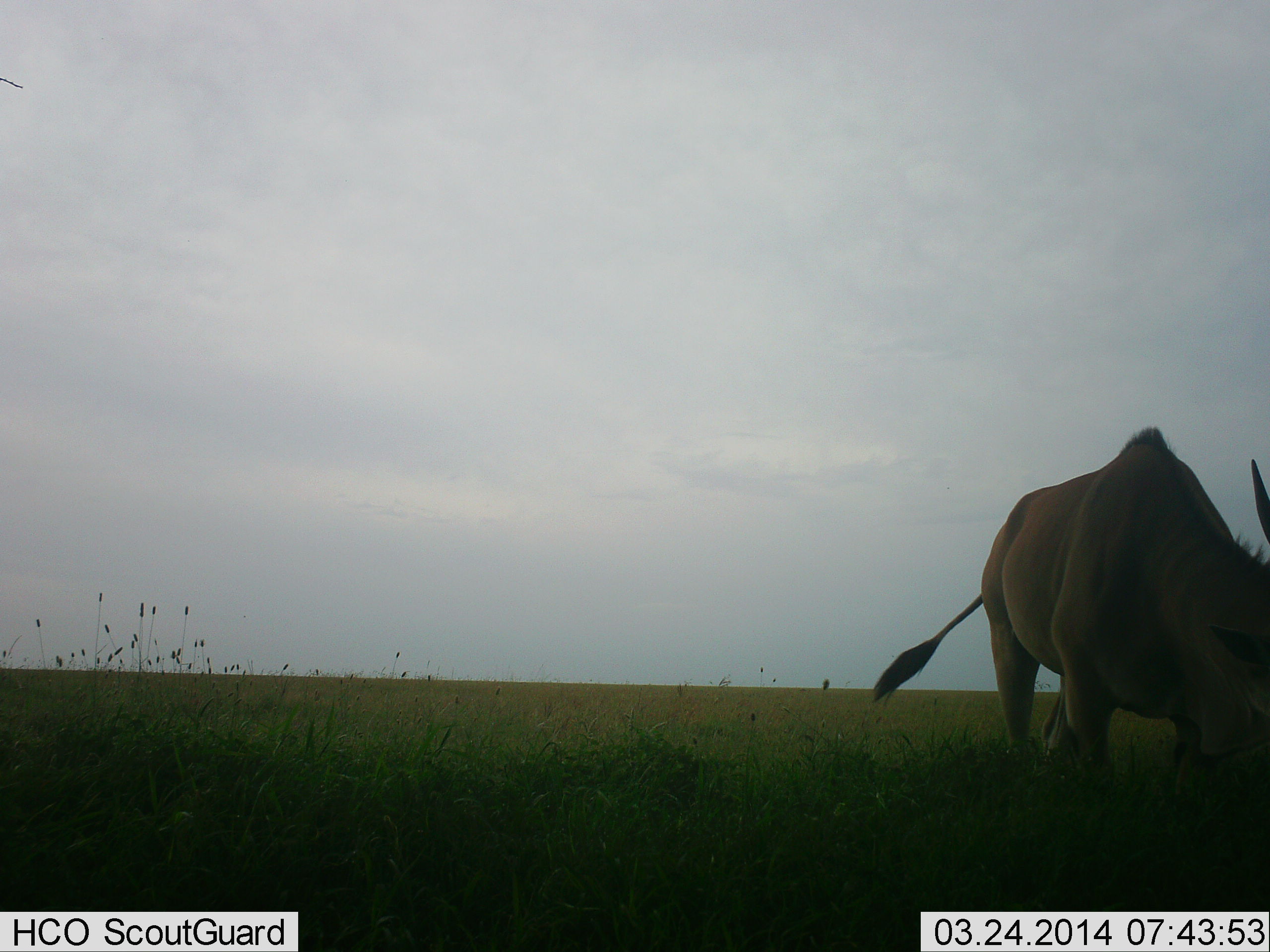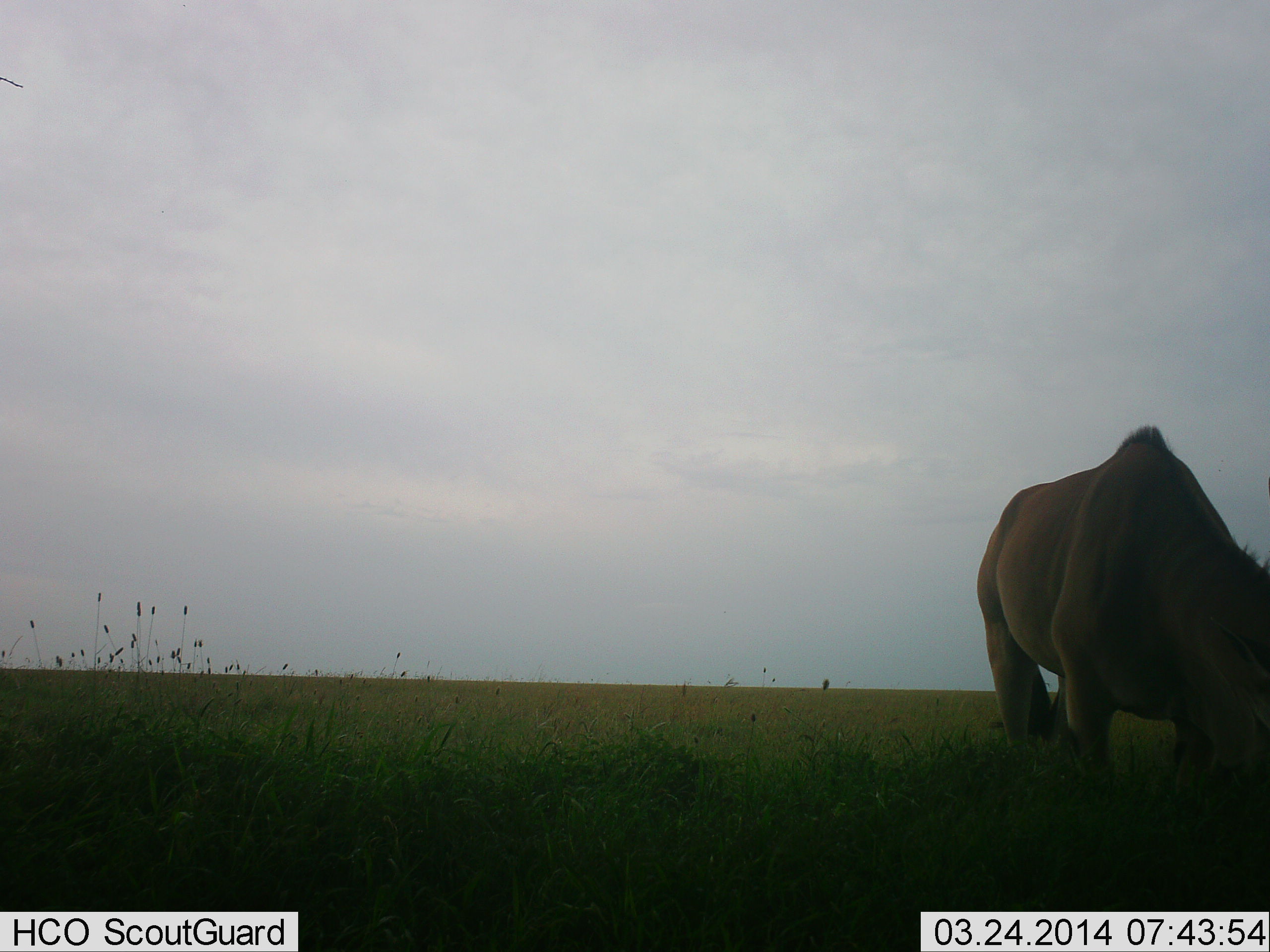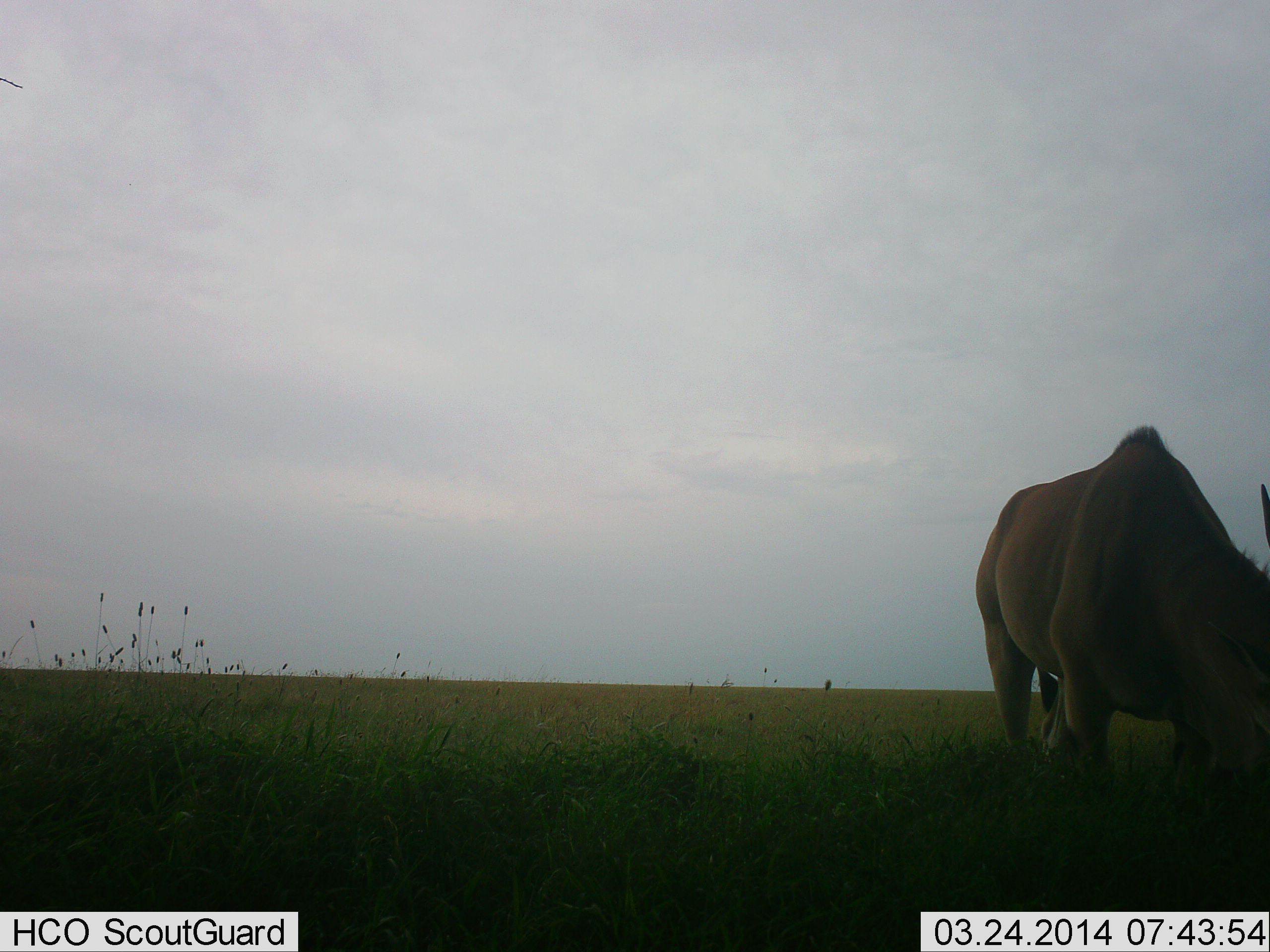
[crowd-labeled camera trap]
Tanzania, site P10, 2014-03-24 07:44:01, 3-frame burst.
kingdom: Animalia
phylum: Chordata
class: Mammalia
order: Artiodactyla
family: Bovidae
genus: Tragelaphus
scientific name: Tragelaphus oryx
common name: eland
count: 1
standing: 30%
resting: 0%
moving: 0%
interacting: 0%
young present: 0%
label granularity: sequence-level